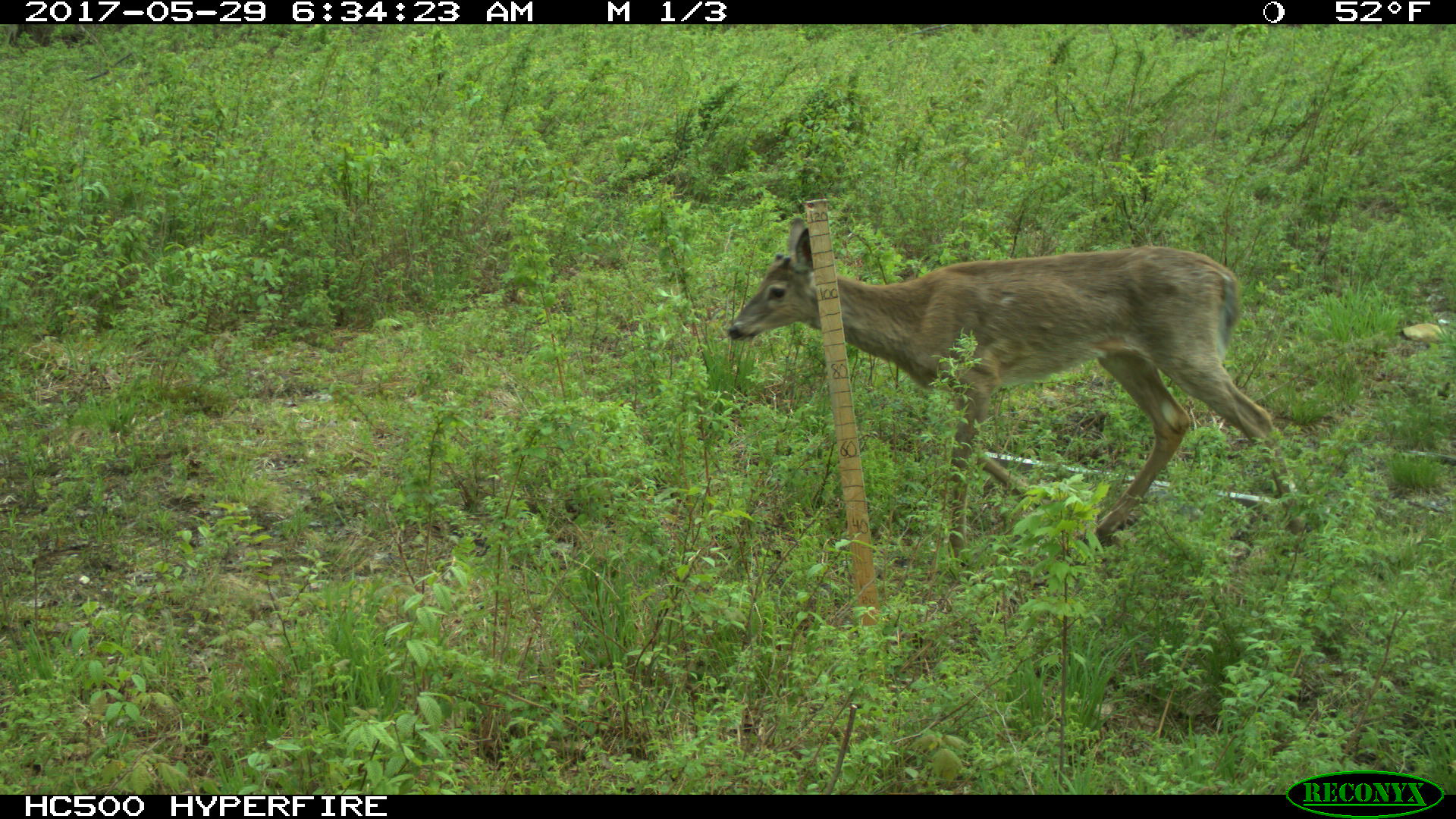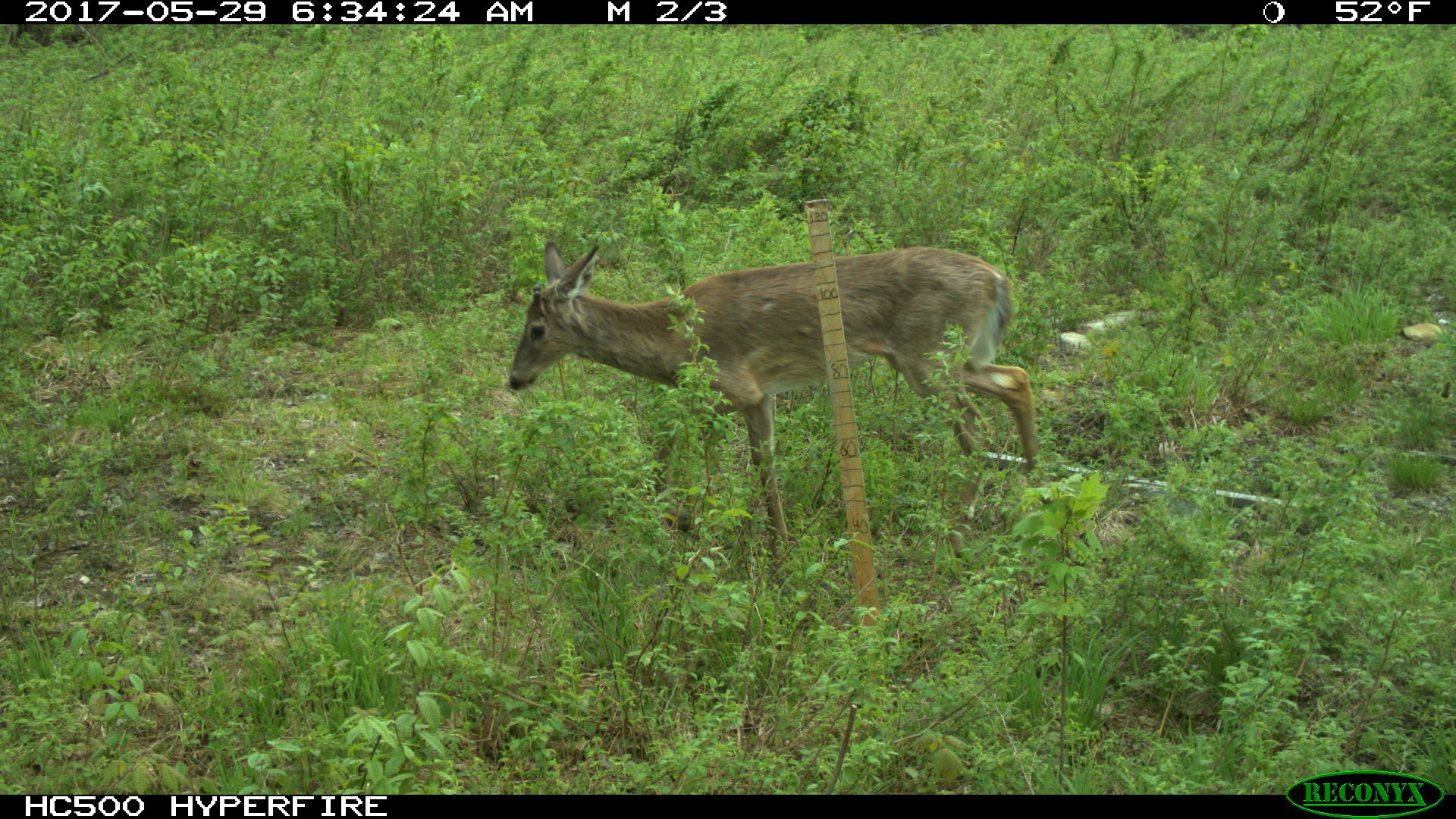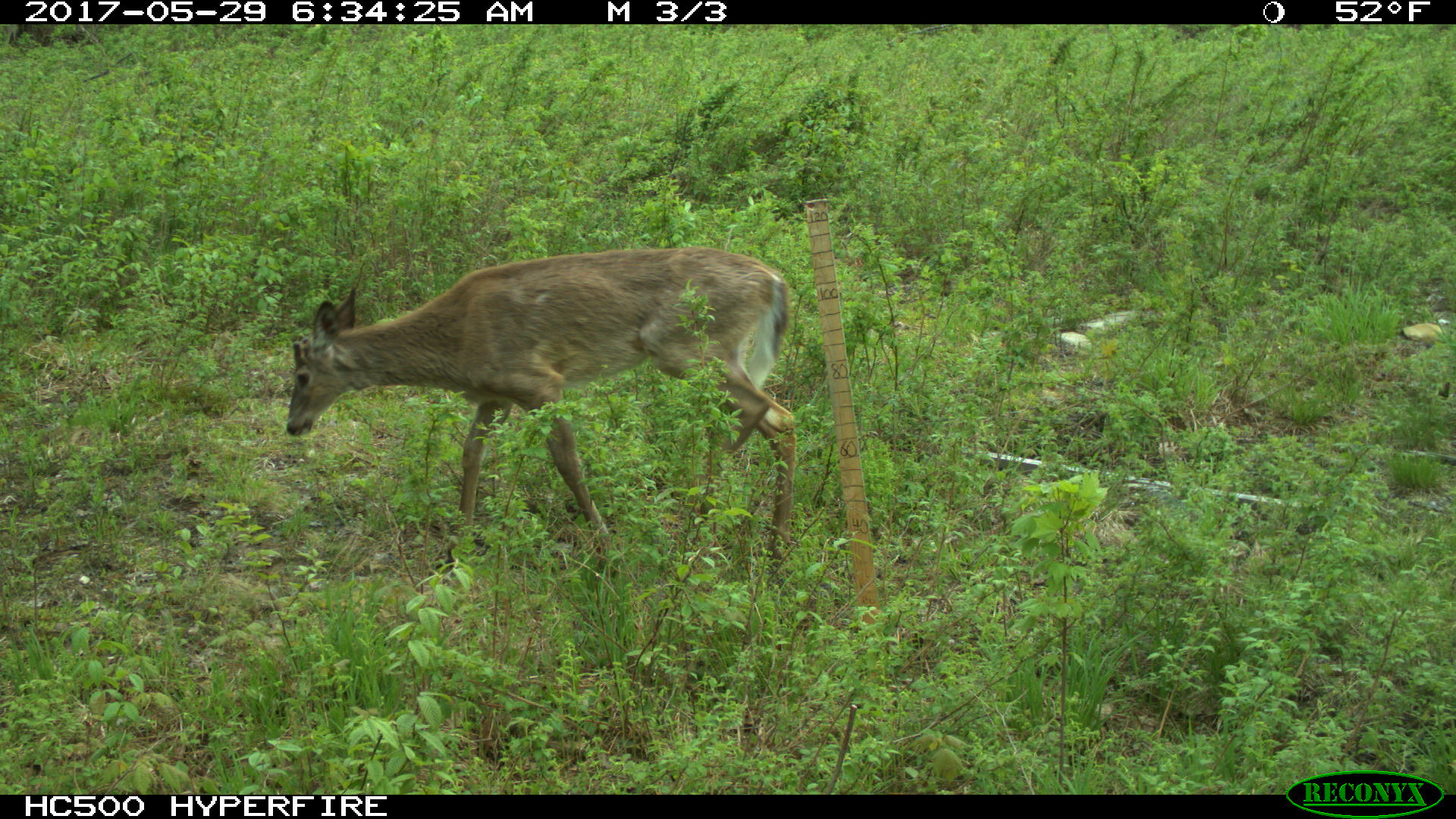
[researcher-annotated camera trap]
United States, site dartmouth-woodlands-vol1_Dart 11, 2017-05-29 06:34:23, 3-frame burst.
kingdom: Animalia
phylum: Chordata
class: Mammalia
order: Artiodactyla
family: Cervidae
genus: Odocoileus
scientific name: Odocoileus virginianus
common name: white-tailed deer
White-tailed deer (Odocoileus virginianus).